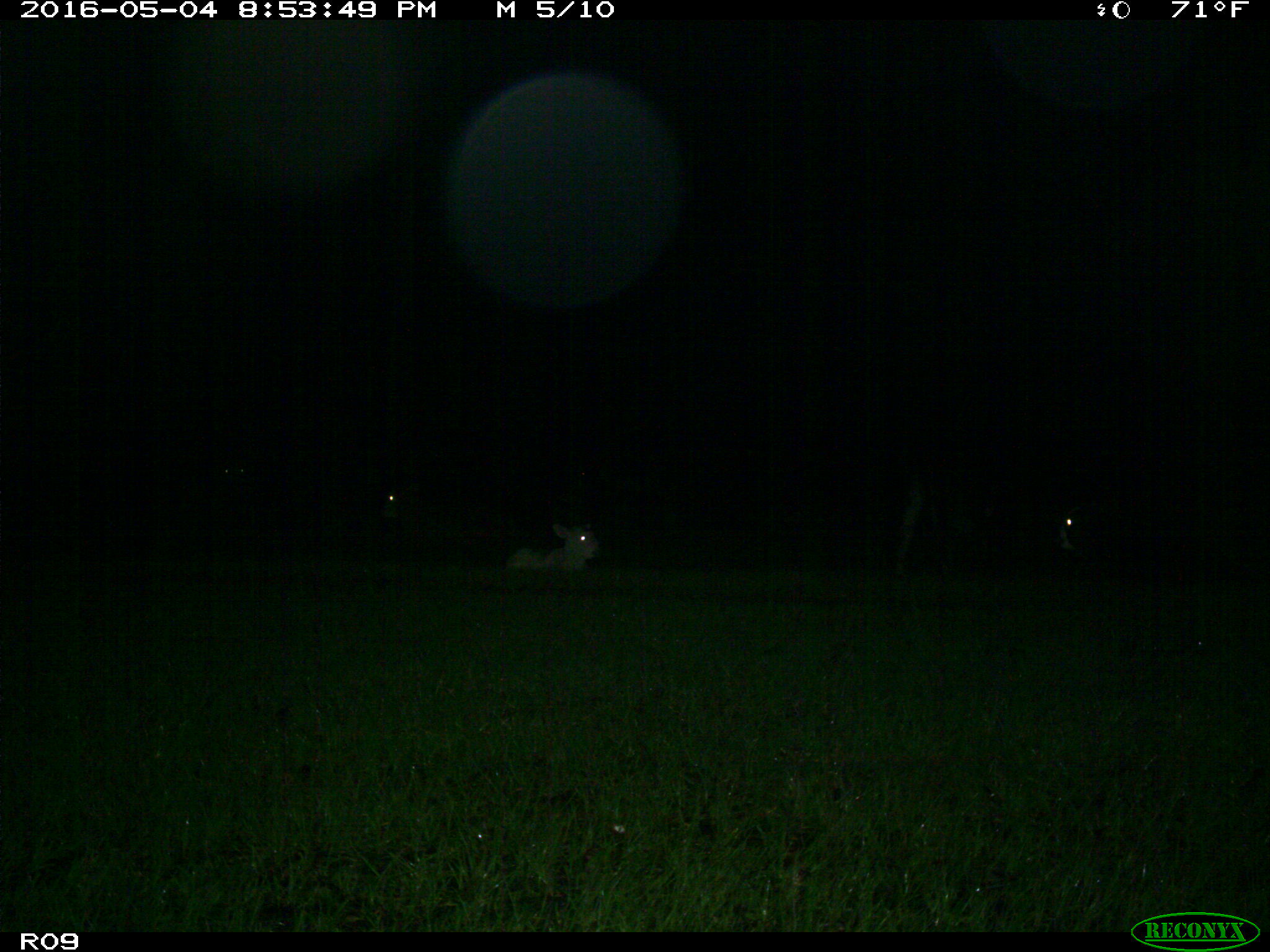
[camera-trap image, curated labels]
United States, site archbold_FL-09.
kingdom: Animalia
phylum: Chordata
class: Mammalia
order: Artiodactyla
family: Bovidae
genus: Bos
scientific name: Bos taurus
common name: domestic cow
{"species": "Bos taurus (domestic cow)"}